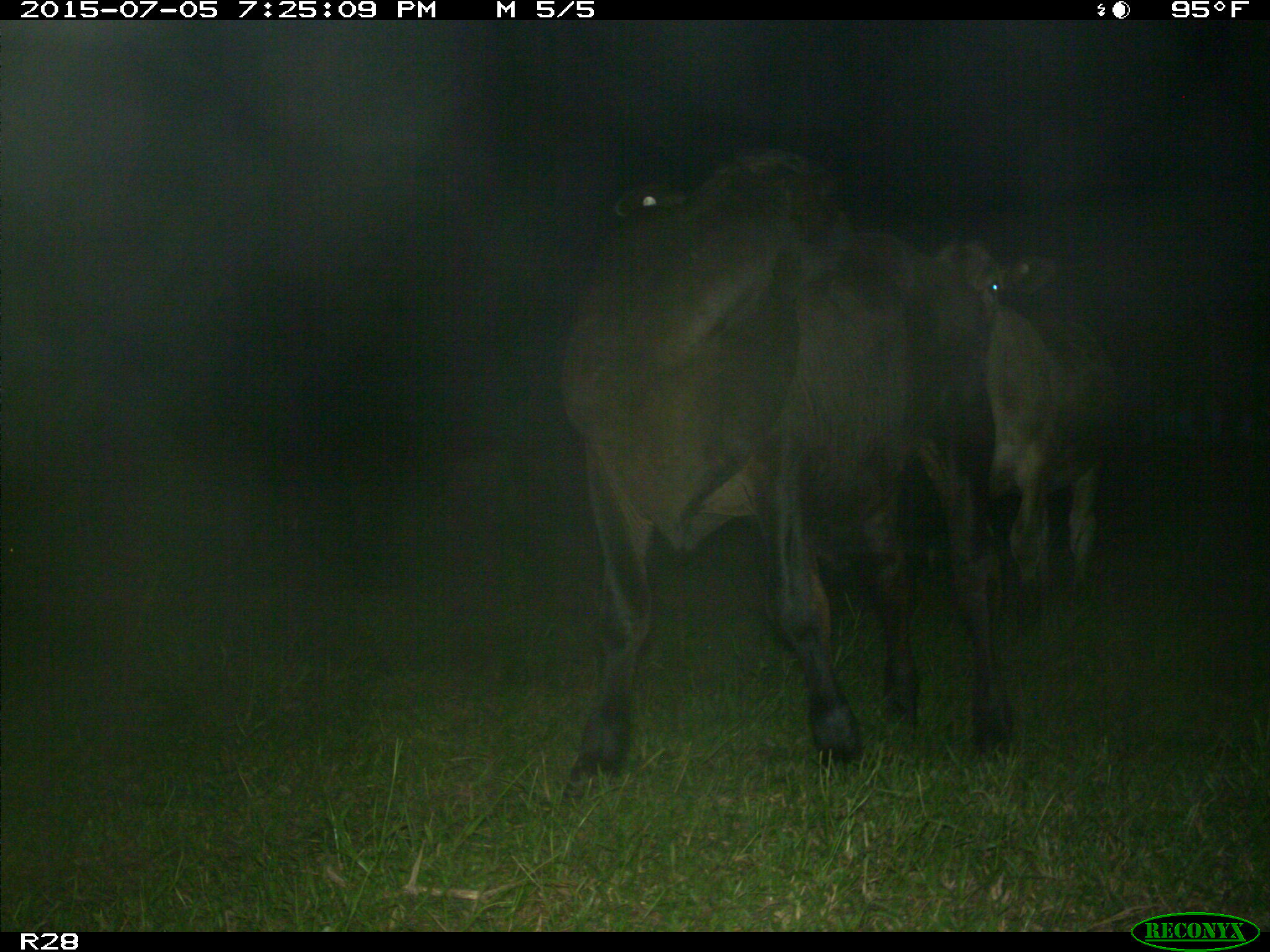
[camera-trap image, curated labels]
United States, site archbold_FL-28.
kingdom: Animalia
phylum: Chordata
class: Mammalia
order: Artiodactyla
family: Bovidae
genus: Bos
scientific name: Bos taurus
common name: domestic cow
Bos taurus (domestic cow).